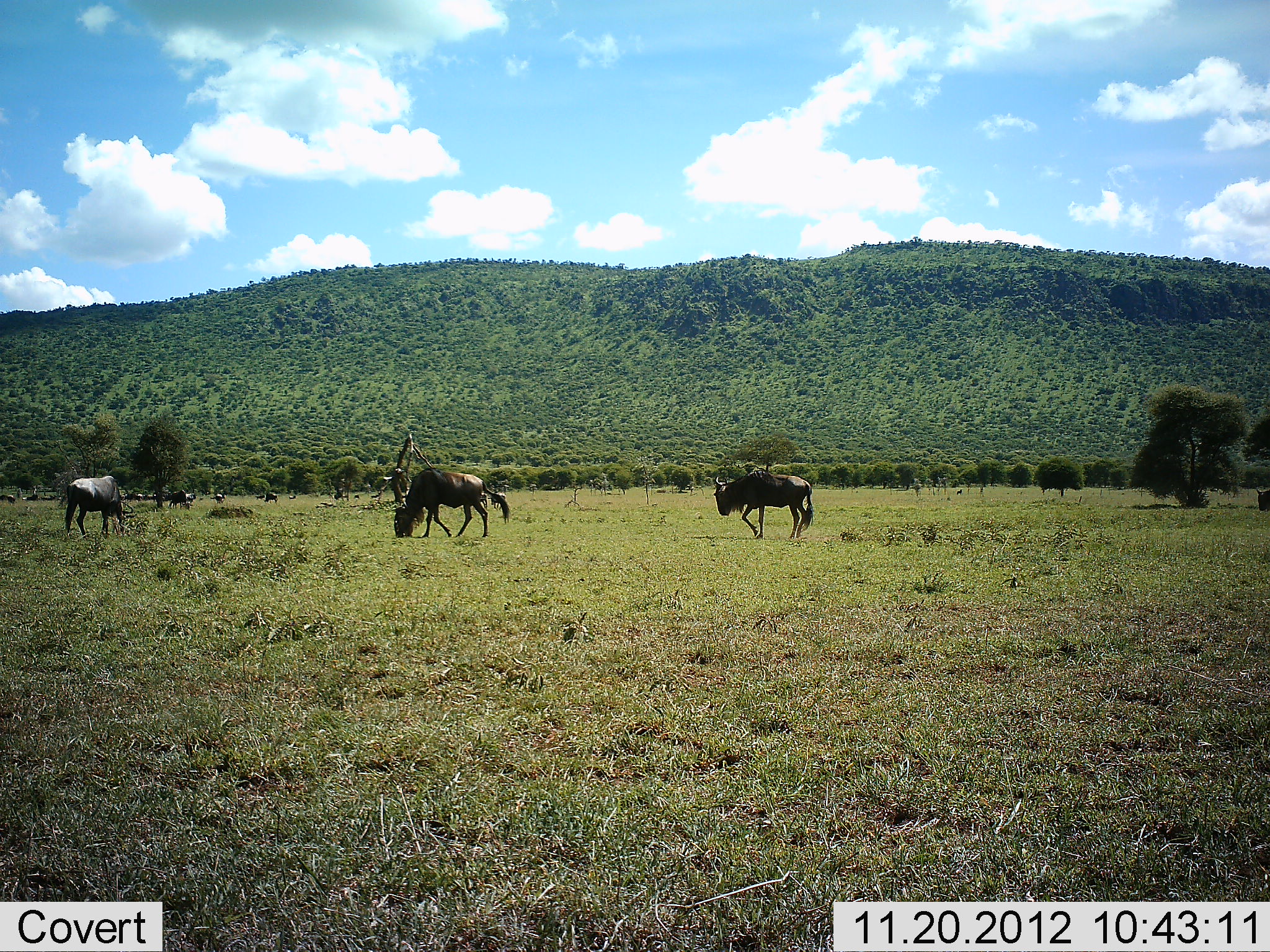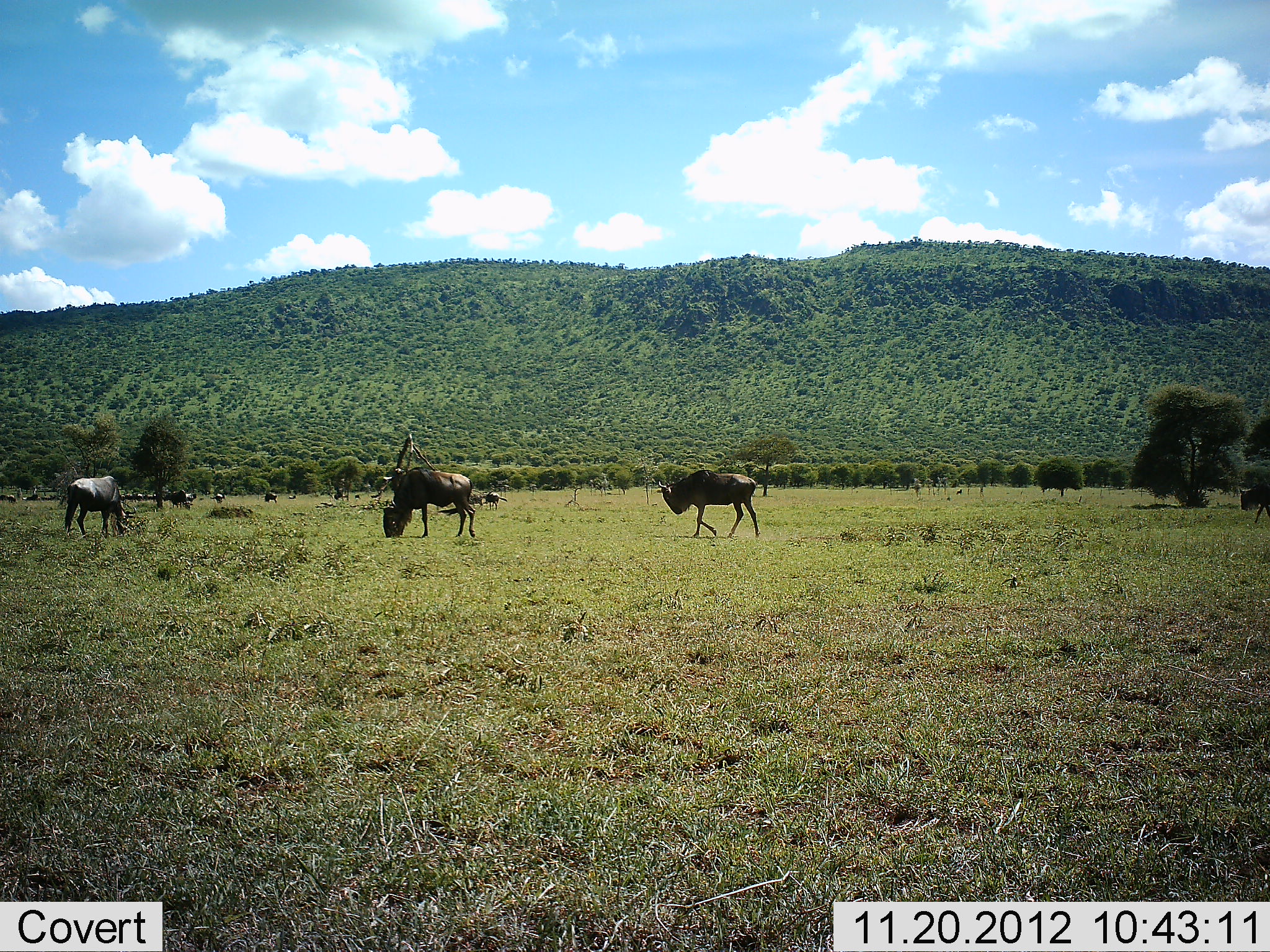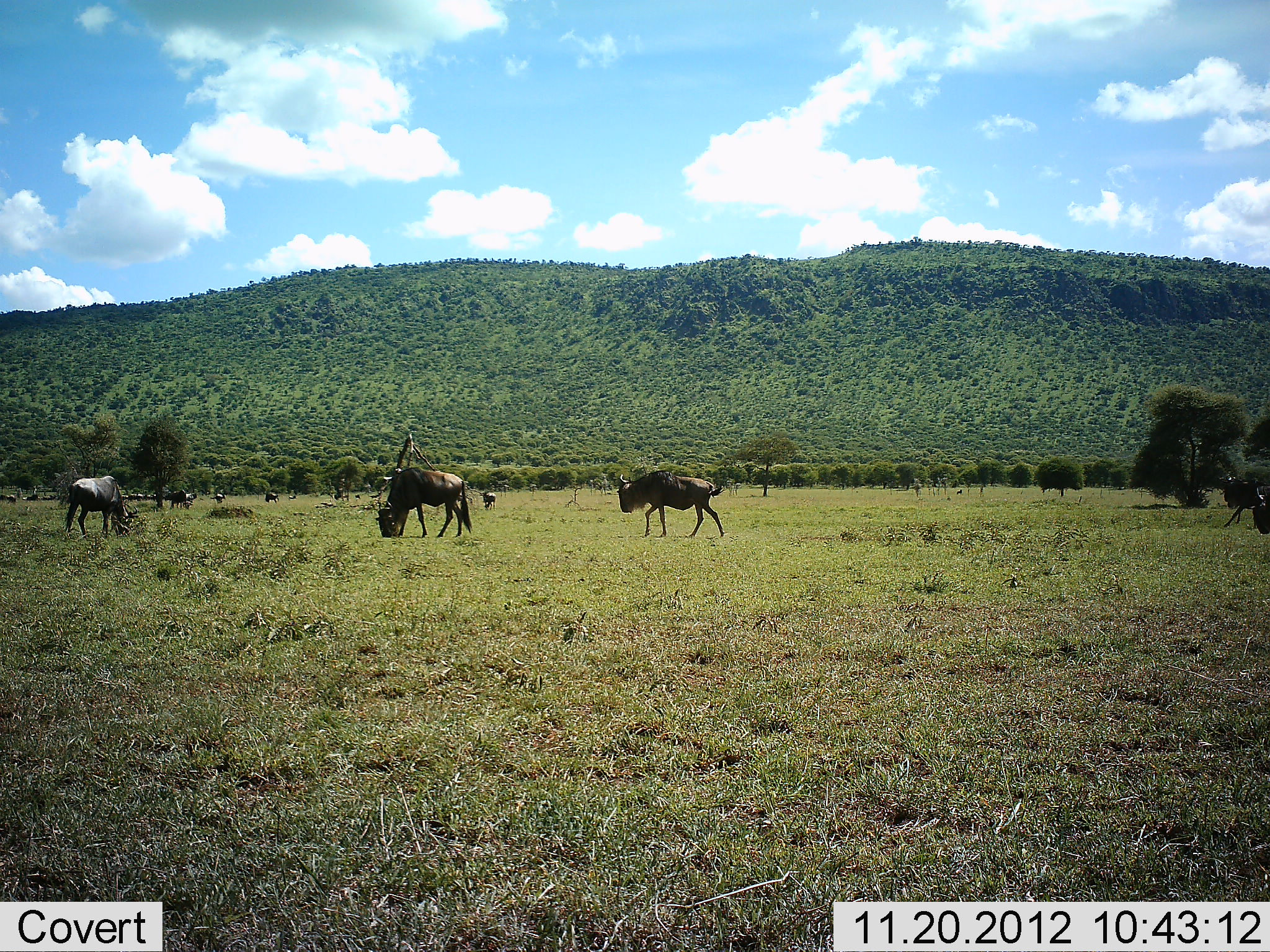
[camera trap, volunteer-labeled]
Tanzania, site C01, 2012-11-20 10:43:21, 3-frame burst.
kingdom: Animalia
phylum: Chordata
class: Mammalia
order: Artiodactyla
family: Bovidae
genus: Connochaetes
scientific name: Connochaetes taurinus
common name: blue wildebeest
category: wildebeest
Wildebeest (blue wildebeest) (Connochaetes taurinus), count 10. Behavior (volunteer vote fractions): standing 24%, resting 0%, moving 76%, interacting 0%. Young present (vote fraction): 0%. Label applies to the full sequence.